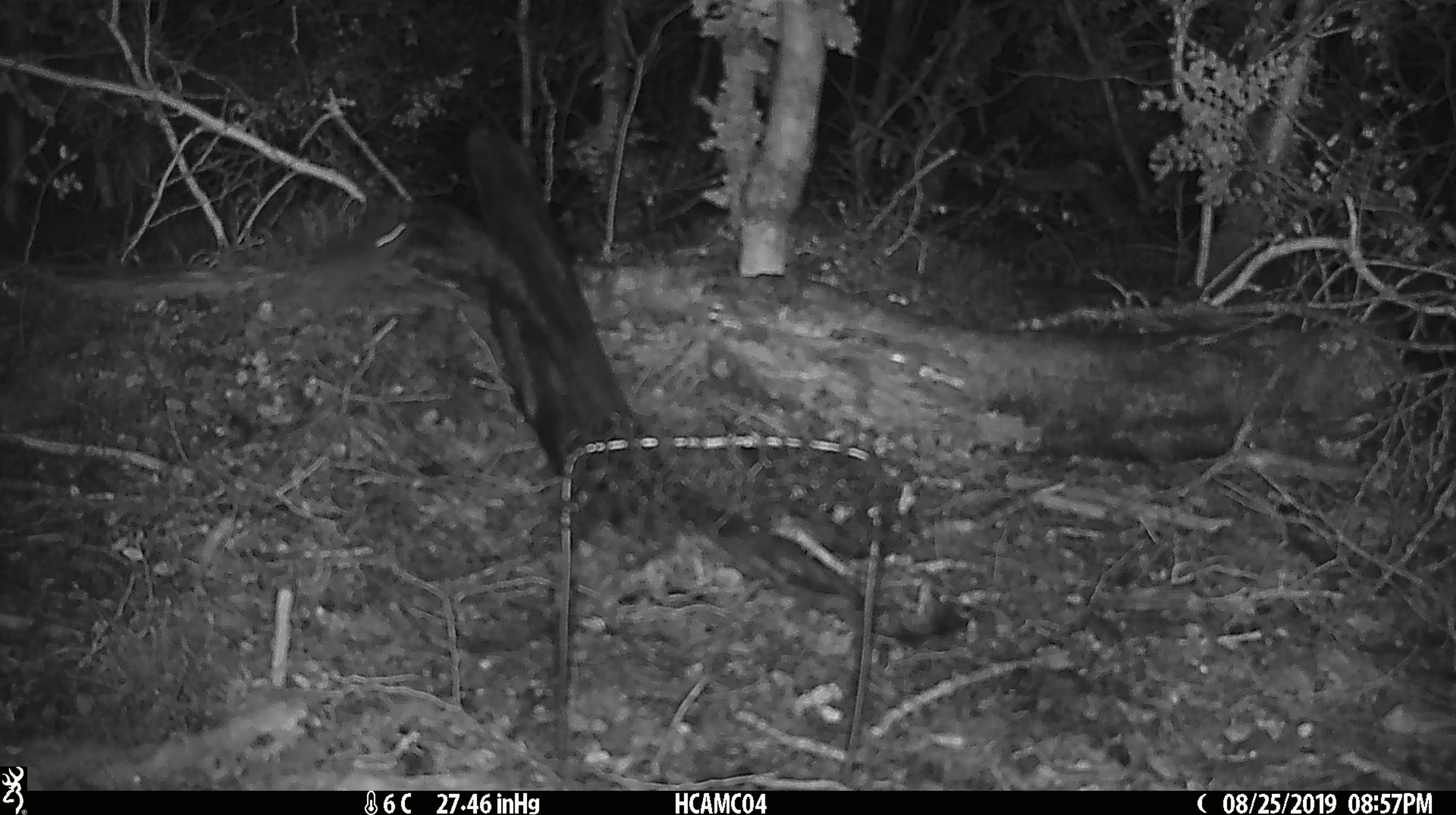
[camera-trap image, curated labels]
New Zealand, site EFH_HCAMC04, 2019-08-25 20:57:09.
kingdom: Animalia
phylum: Chordata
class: Mammalia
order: Rodentia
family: Muridae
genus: Mus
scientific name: Mus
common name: mouse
Mouse (Mus).